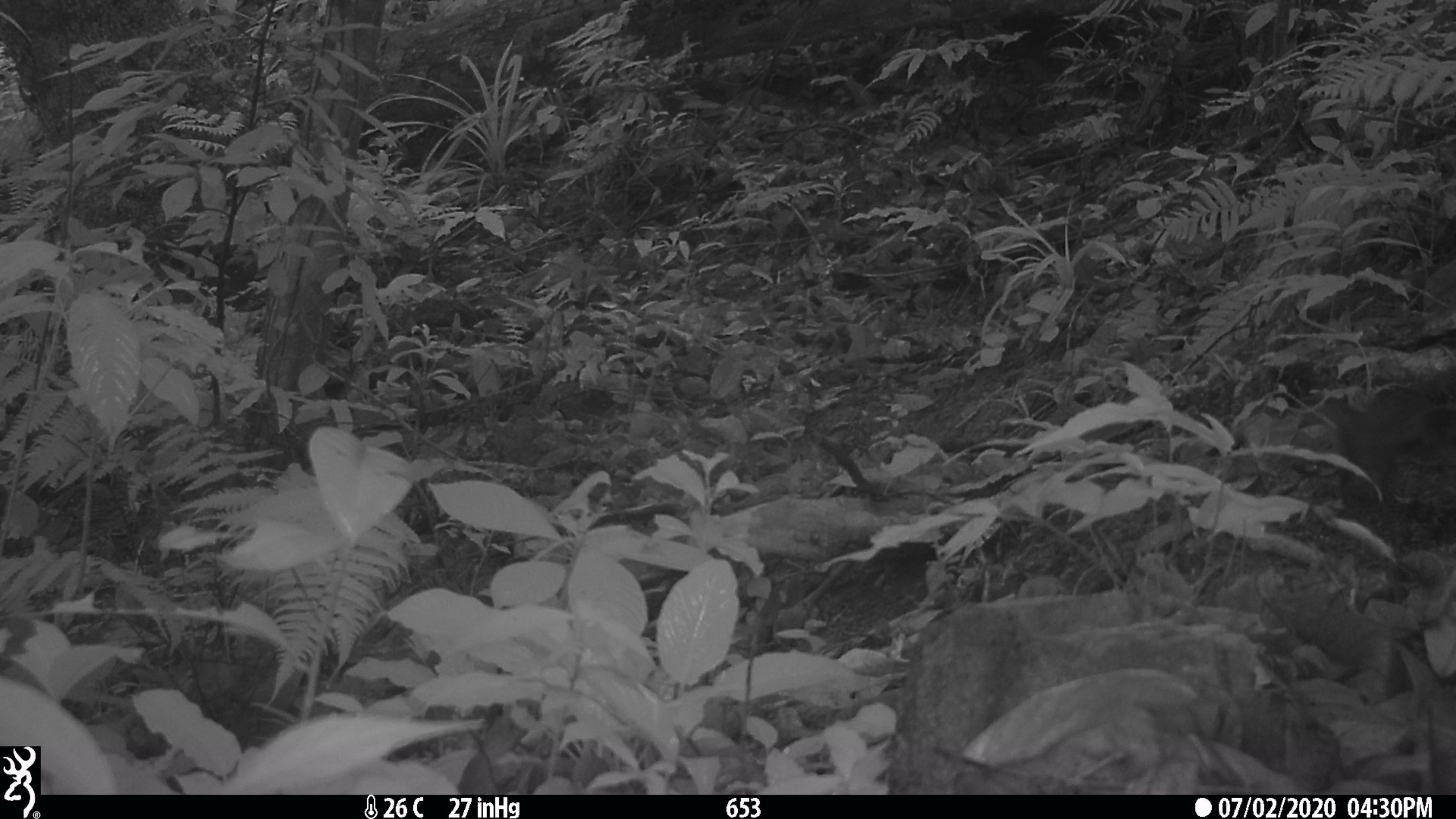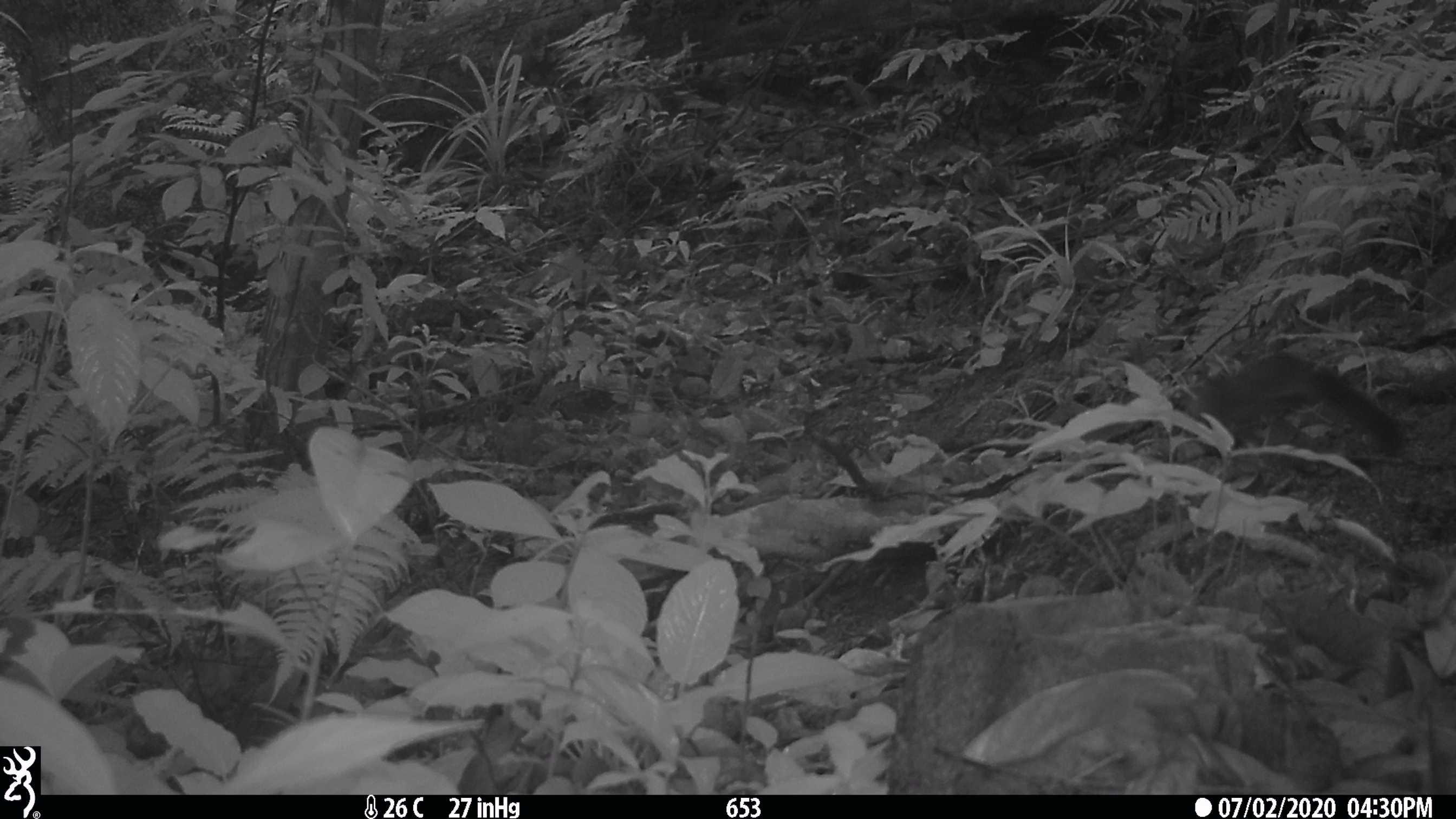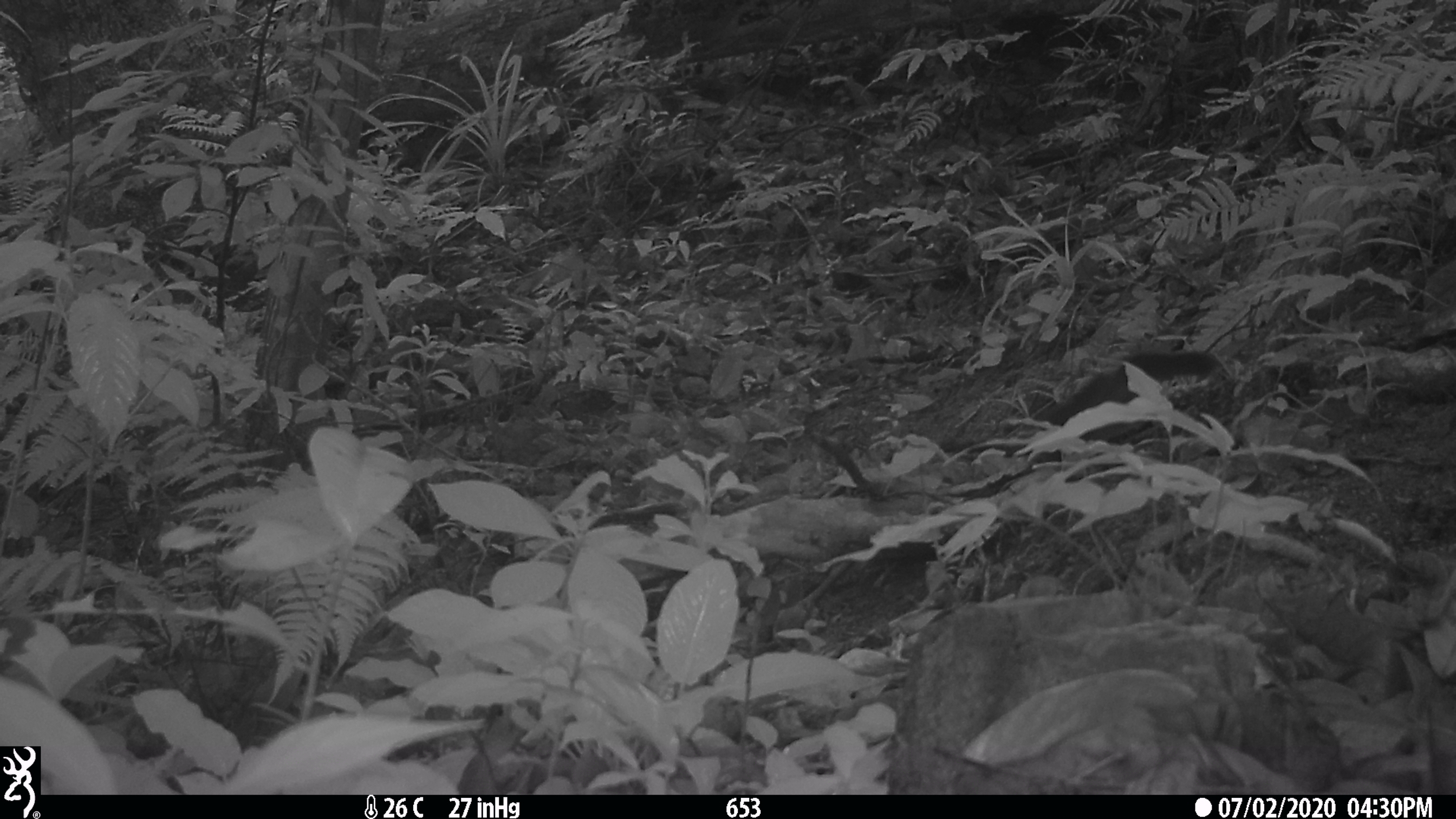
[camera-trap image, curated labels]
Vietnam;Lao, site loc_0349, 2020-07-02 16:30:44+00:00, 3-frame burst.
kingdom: Animalia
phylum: Chordata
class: Mammalia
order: Rodentia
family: Sciuridae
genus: Dremomys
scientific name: Dremomys rufigenis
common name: red-cheeked squirrel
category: red cheeked squirrel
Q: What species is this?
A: Red cheeked squirrel (red-cheeked squirrel) (Dremomys rufigenis).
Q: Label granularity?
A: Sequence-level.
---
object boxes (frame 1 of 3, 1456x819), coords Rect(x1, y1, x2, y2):
red cheeked squirrel: Rect(1317, 383, 1454, 522)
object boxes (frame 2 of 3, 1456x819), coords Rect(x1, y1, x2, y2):
red cheeked squirrel: Rect(1166, 352, 1404, 457)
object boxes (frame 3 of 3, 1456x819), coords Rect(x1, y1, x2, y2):
red cheeked squirrel: Rect(938, 349, 1212, 553)